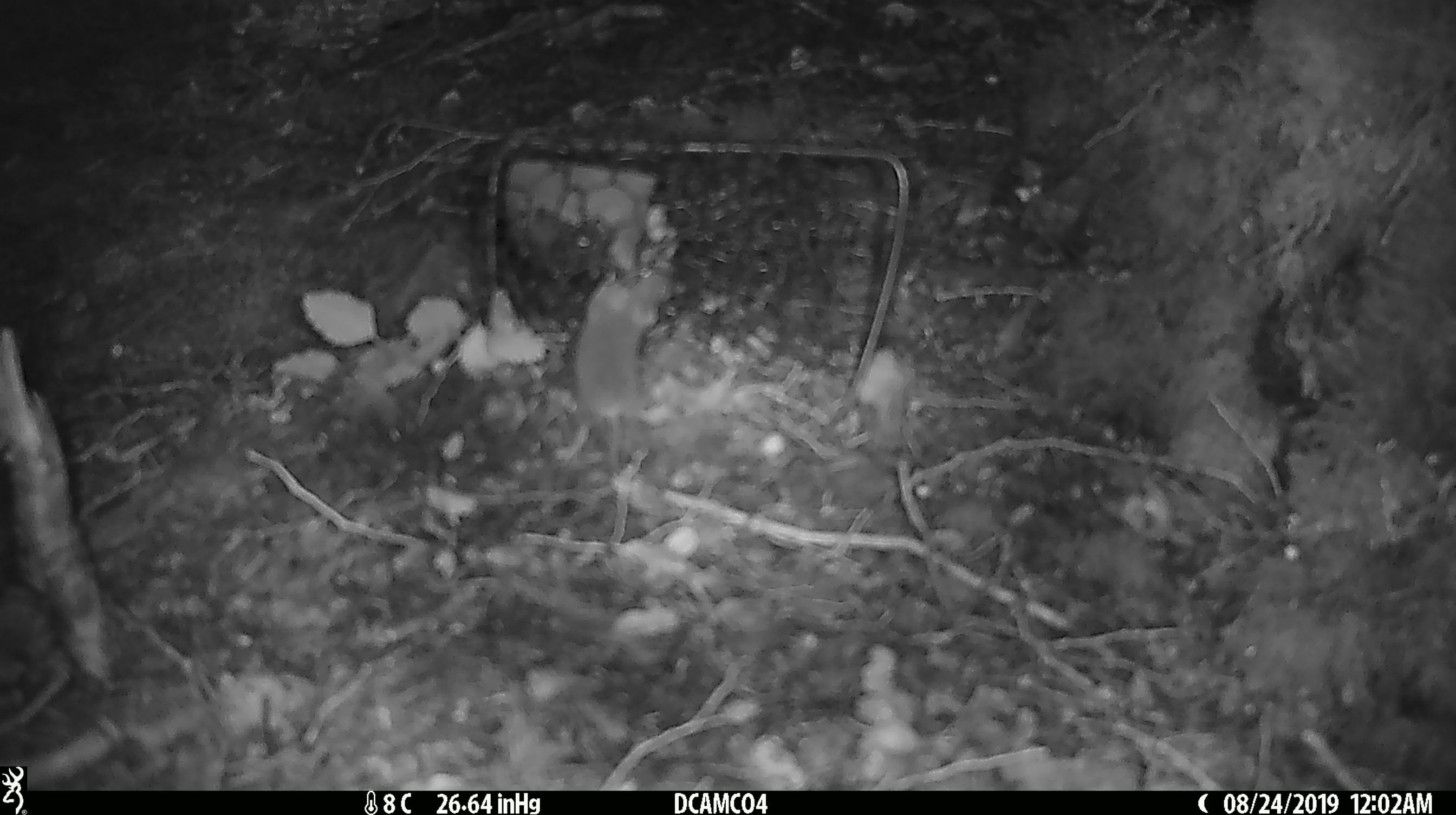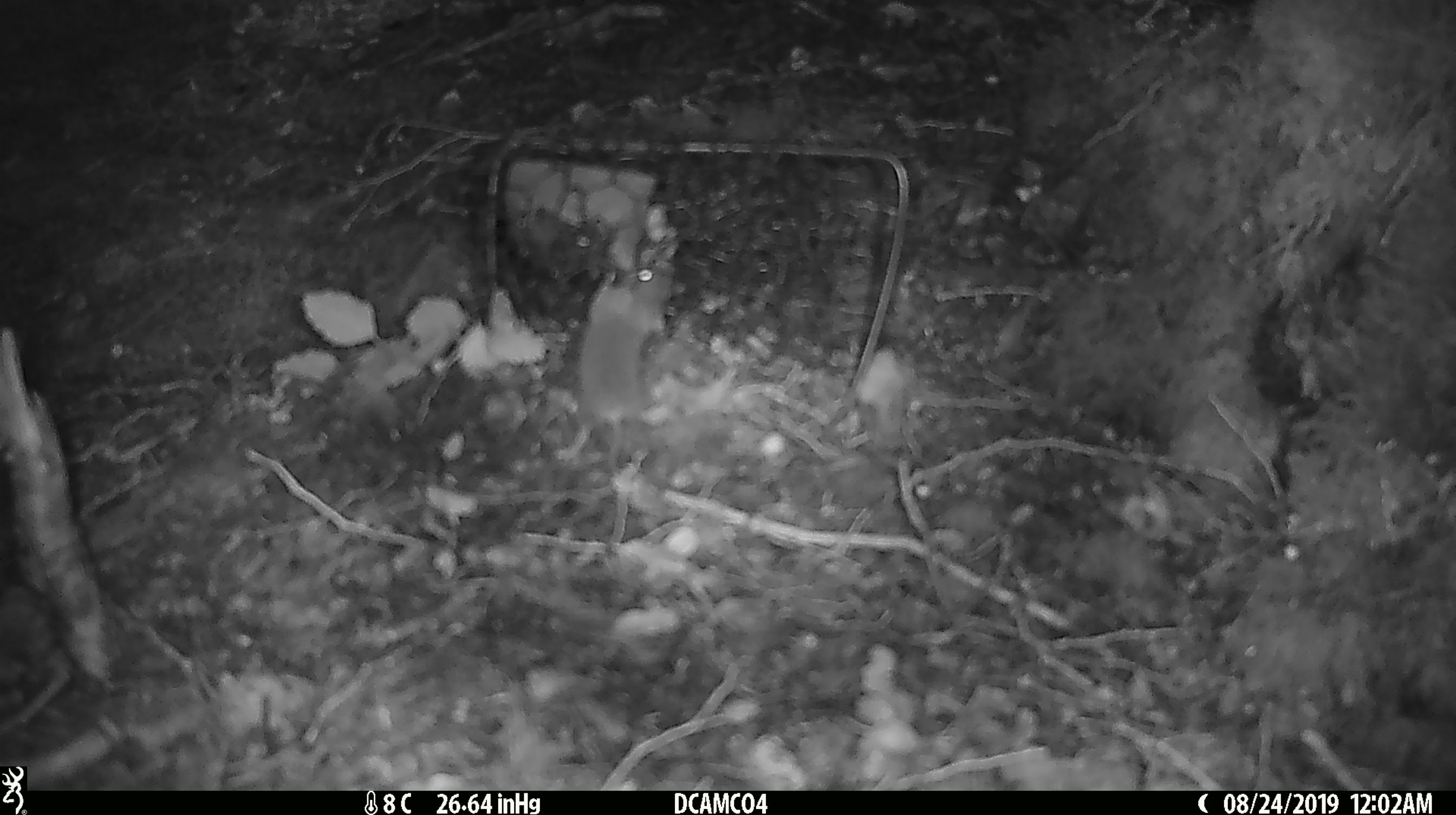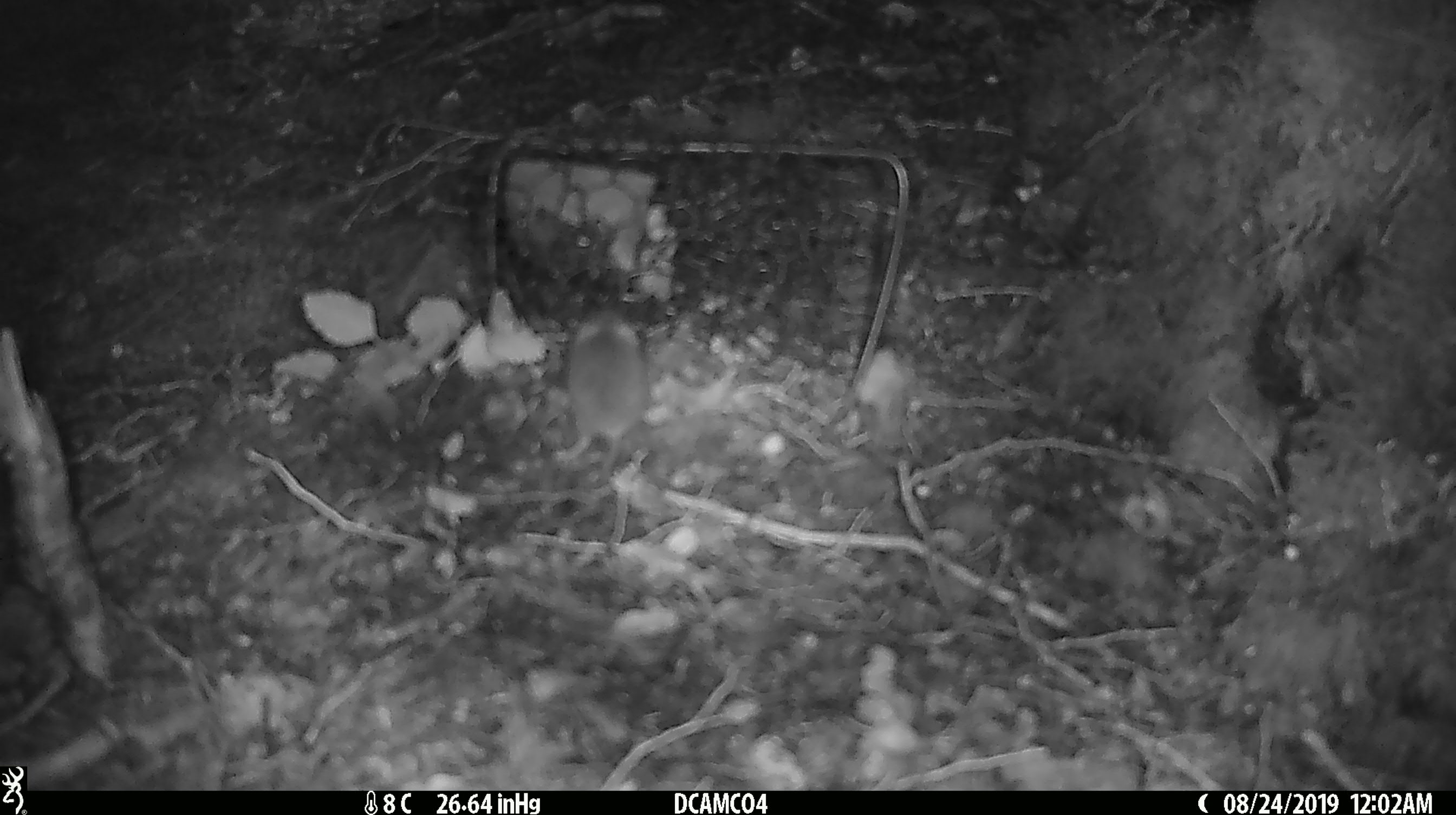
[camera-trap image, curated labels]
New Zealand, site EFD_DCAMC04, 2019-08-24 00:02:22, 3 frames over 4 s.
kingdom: Animalia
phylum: Chordata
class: Mammalia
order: Rodentia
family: Muridae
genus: Mus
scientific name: Mus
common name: mouse